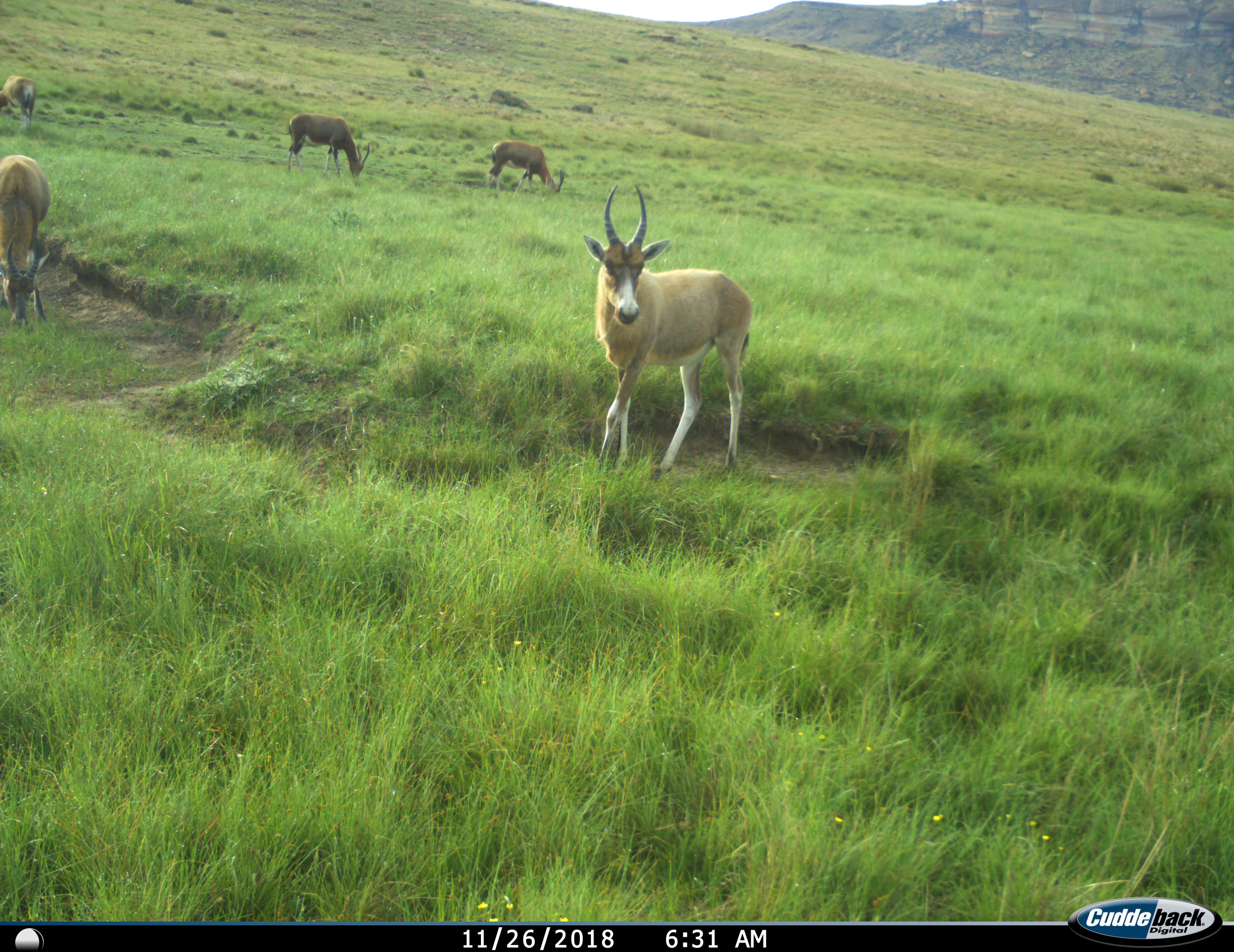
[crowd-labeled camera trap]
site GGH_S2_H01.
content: unidentified animal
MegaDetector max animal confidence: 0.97